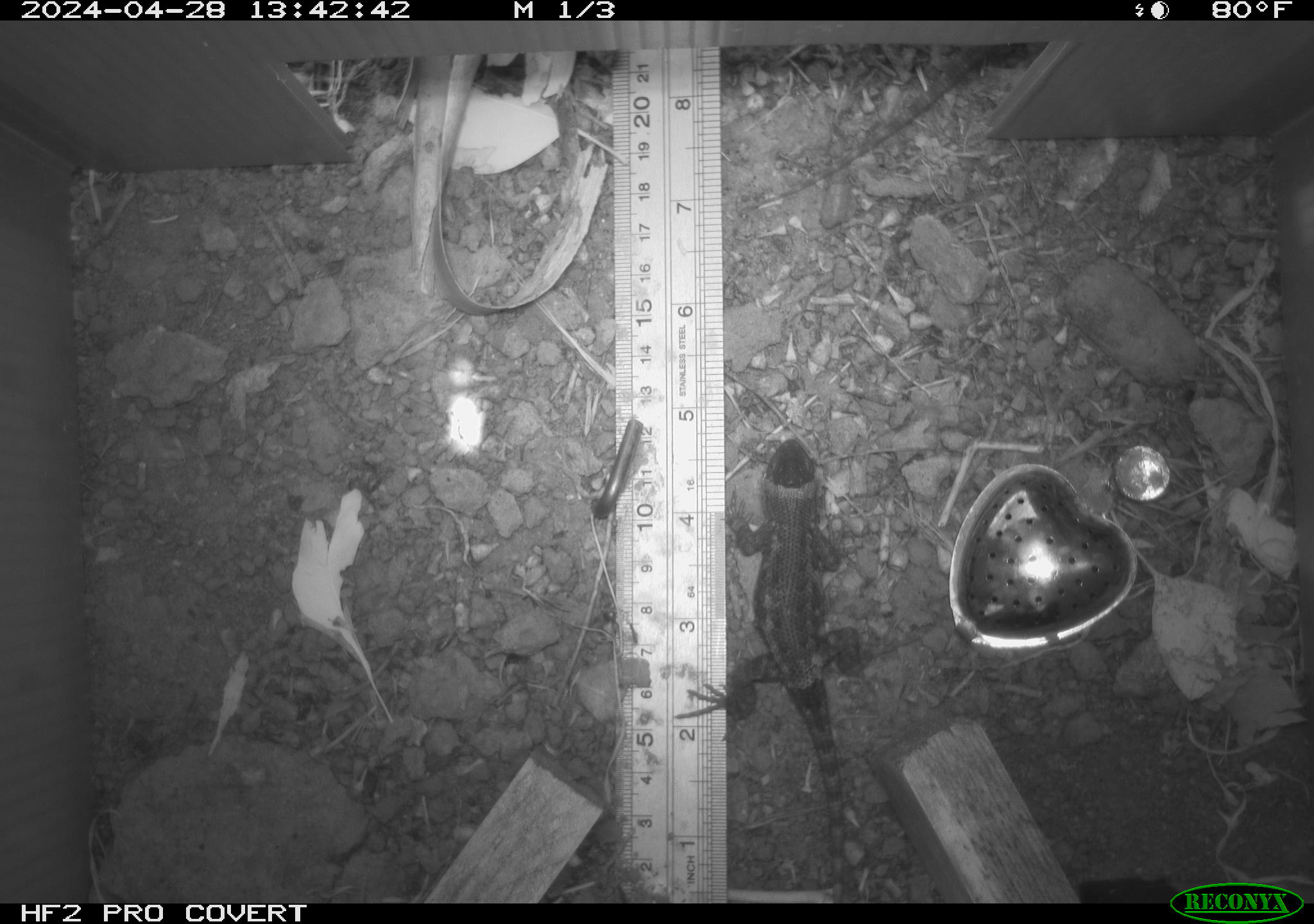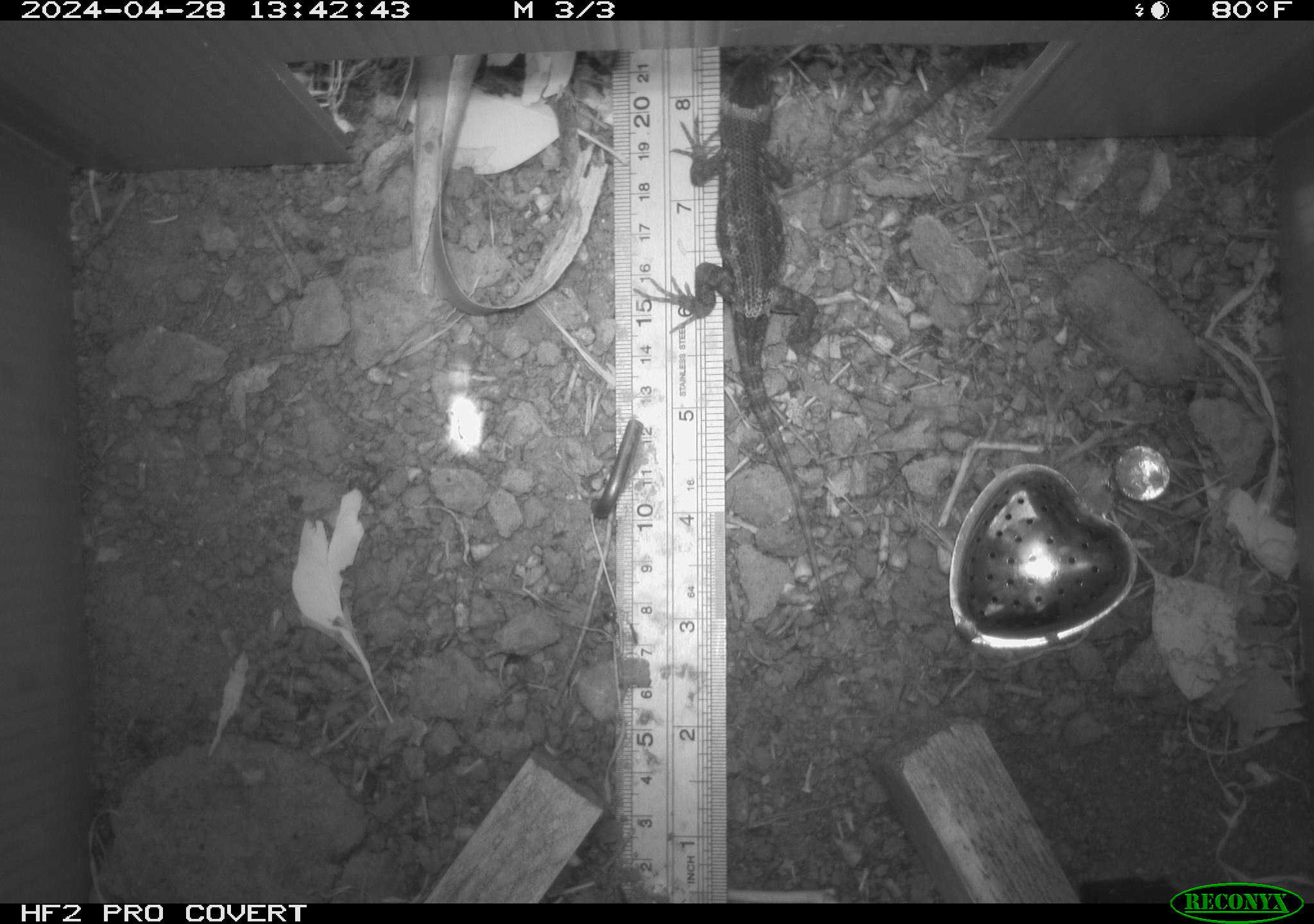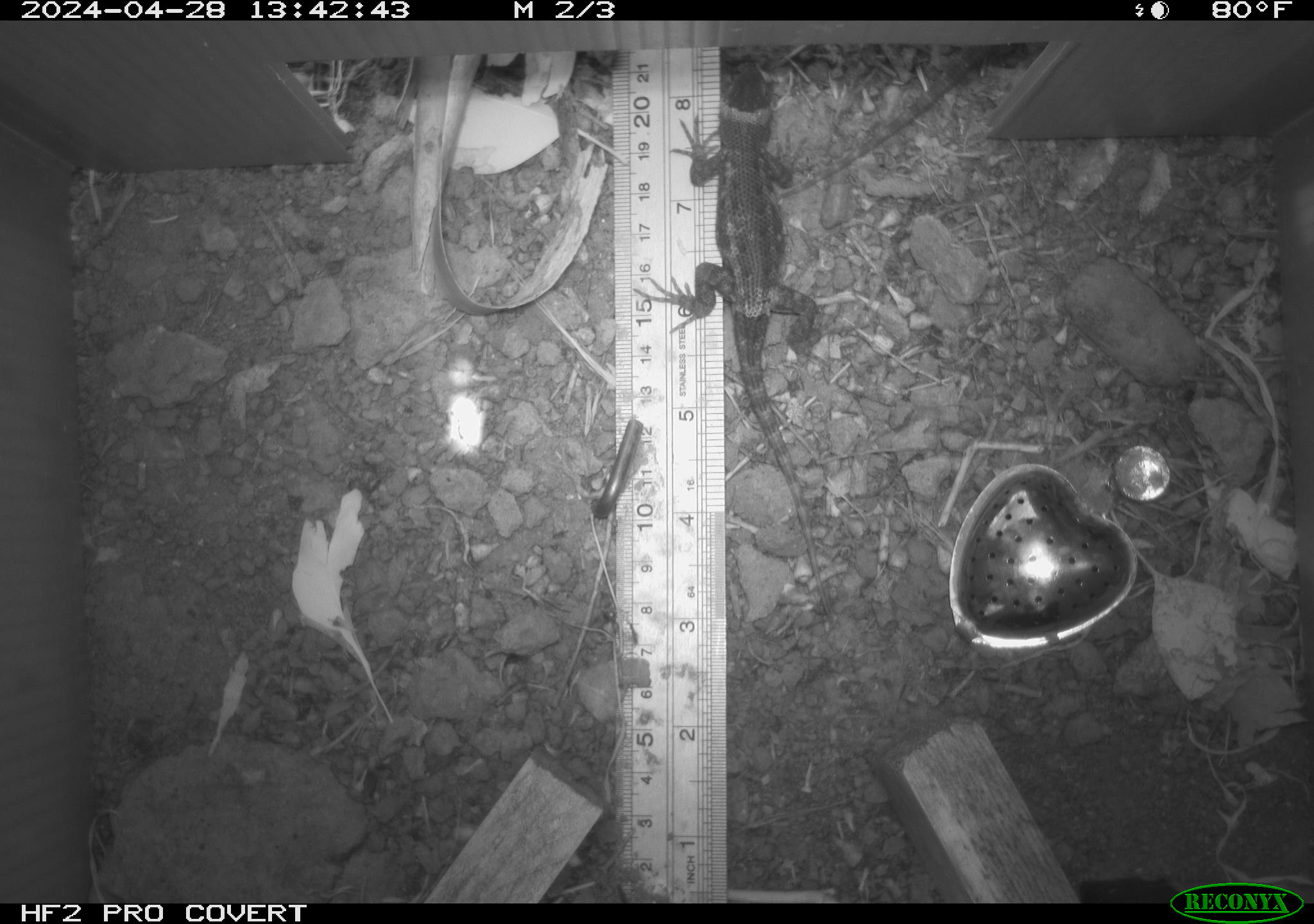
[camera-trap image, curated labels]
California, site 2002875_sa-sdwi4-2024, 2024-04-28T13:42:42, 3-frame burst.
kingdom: Animalia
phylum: Chordata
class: Reptilia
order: Squamata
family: Phrynosomatidae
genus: Sceloporus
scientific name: Sceloporus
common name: spiny lizards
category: sceloporus species